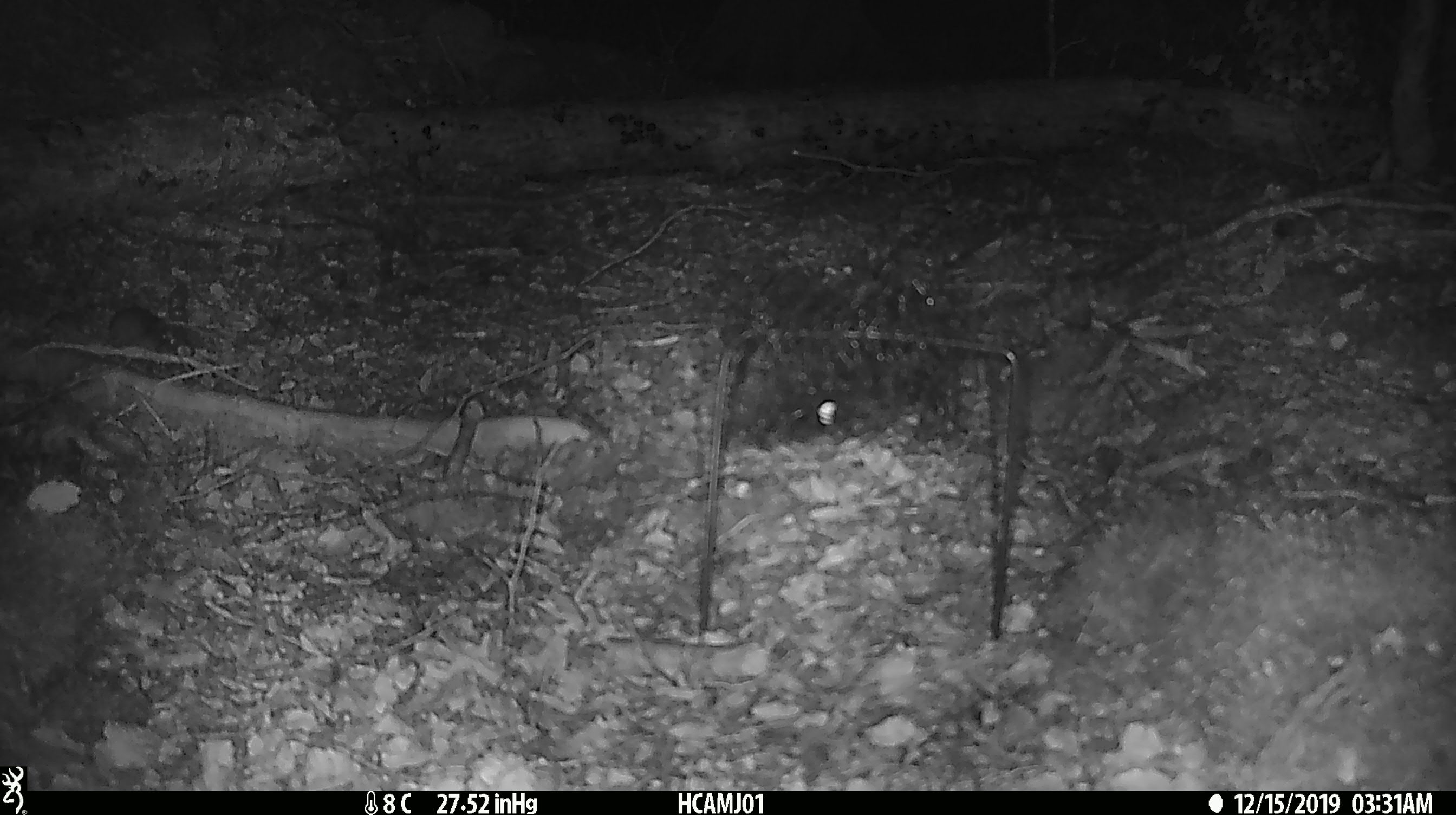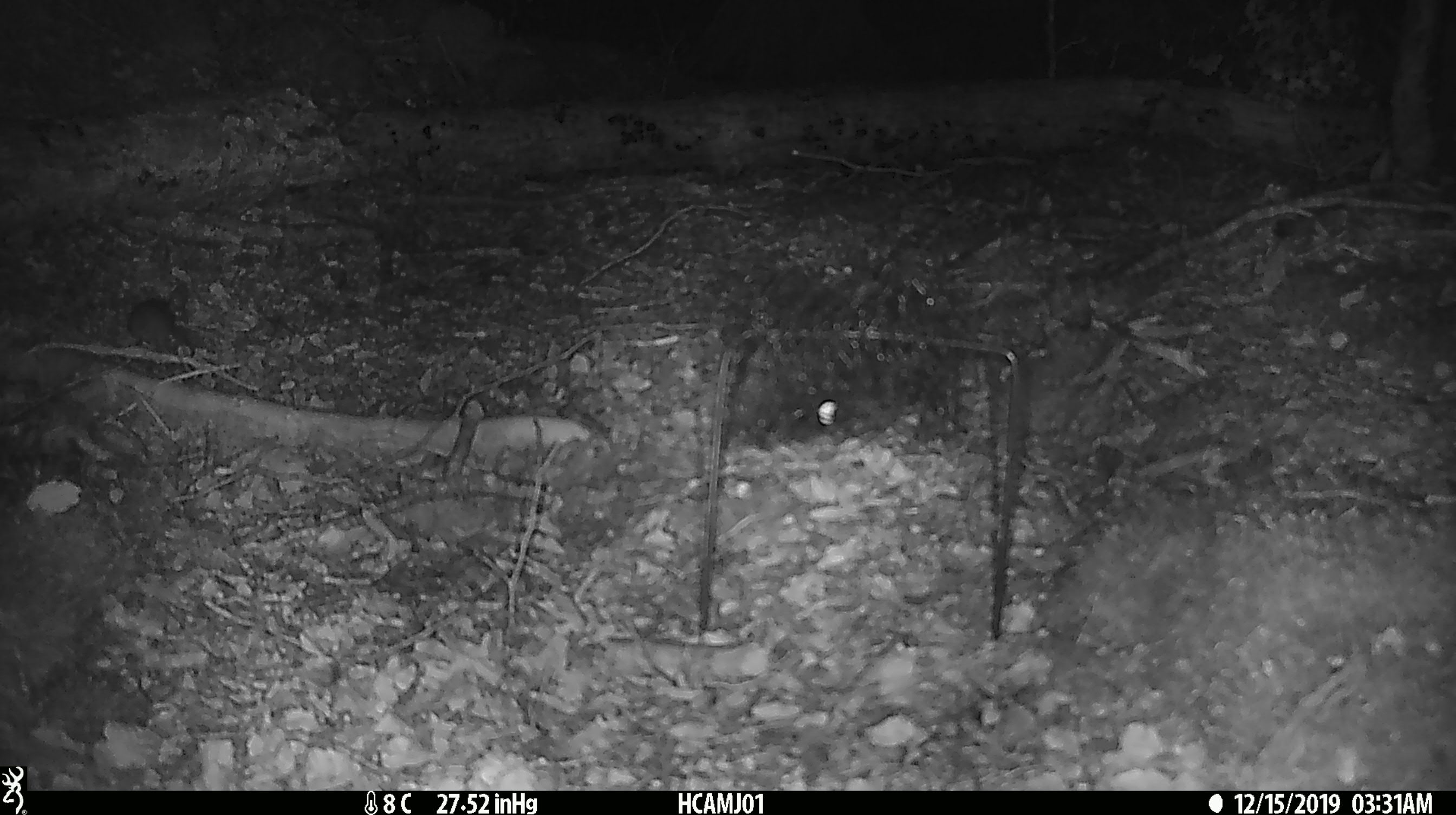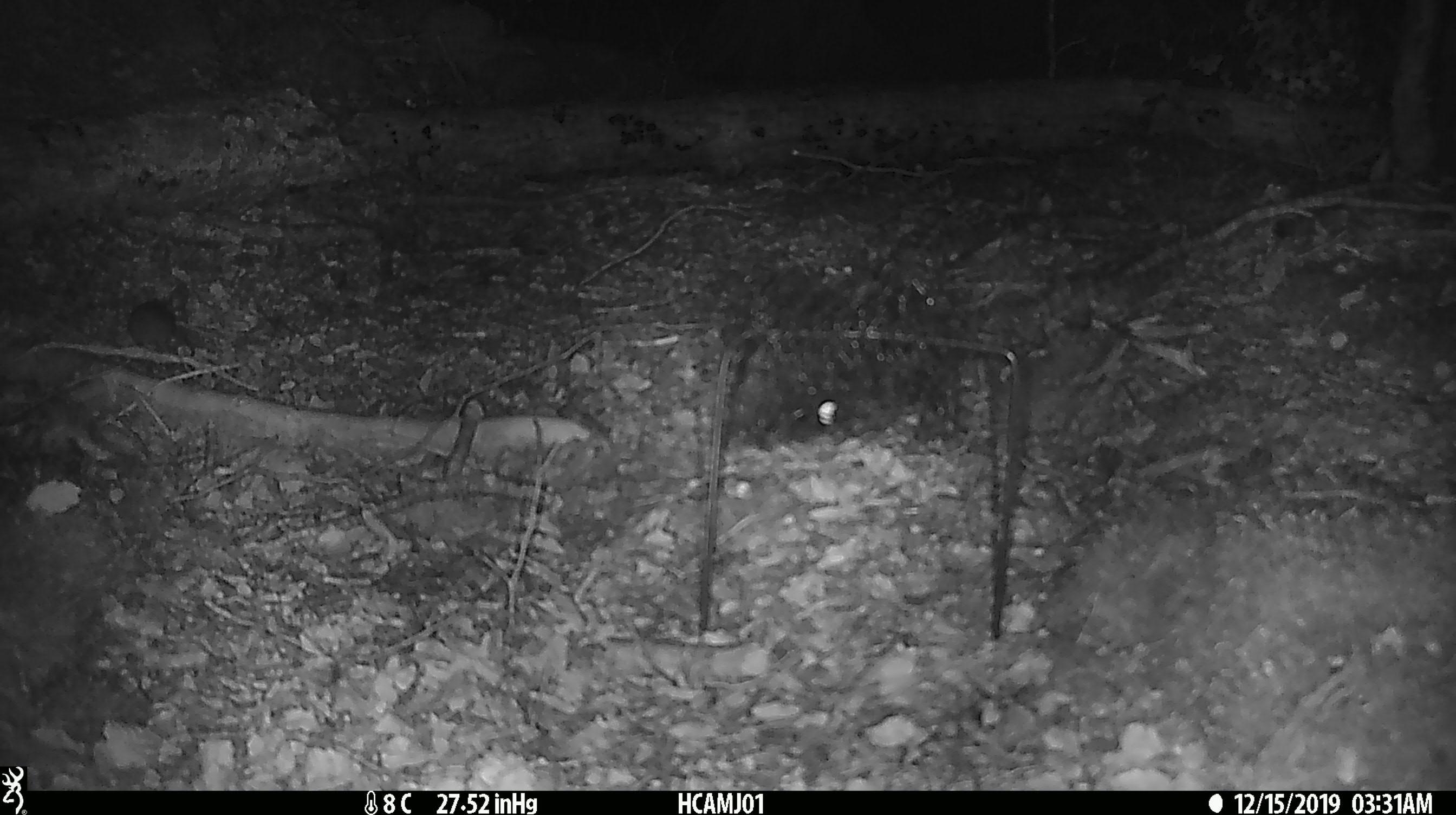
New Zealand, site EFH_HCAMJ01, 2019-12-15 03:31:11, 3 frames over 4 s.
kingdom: Animalia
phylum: Chordata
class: Mammalia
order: Rodentia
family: Muridae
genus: Mus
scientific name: Mus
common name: mouse